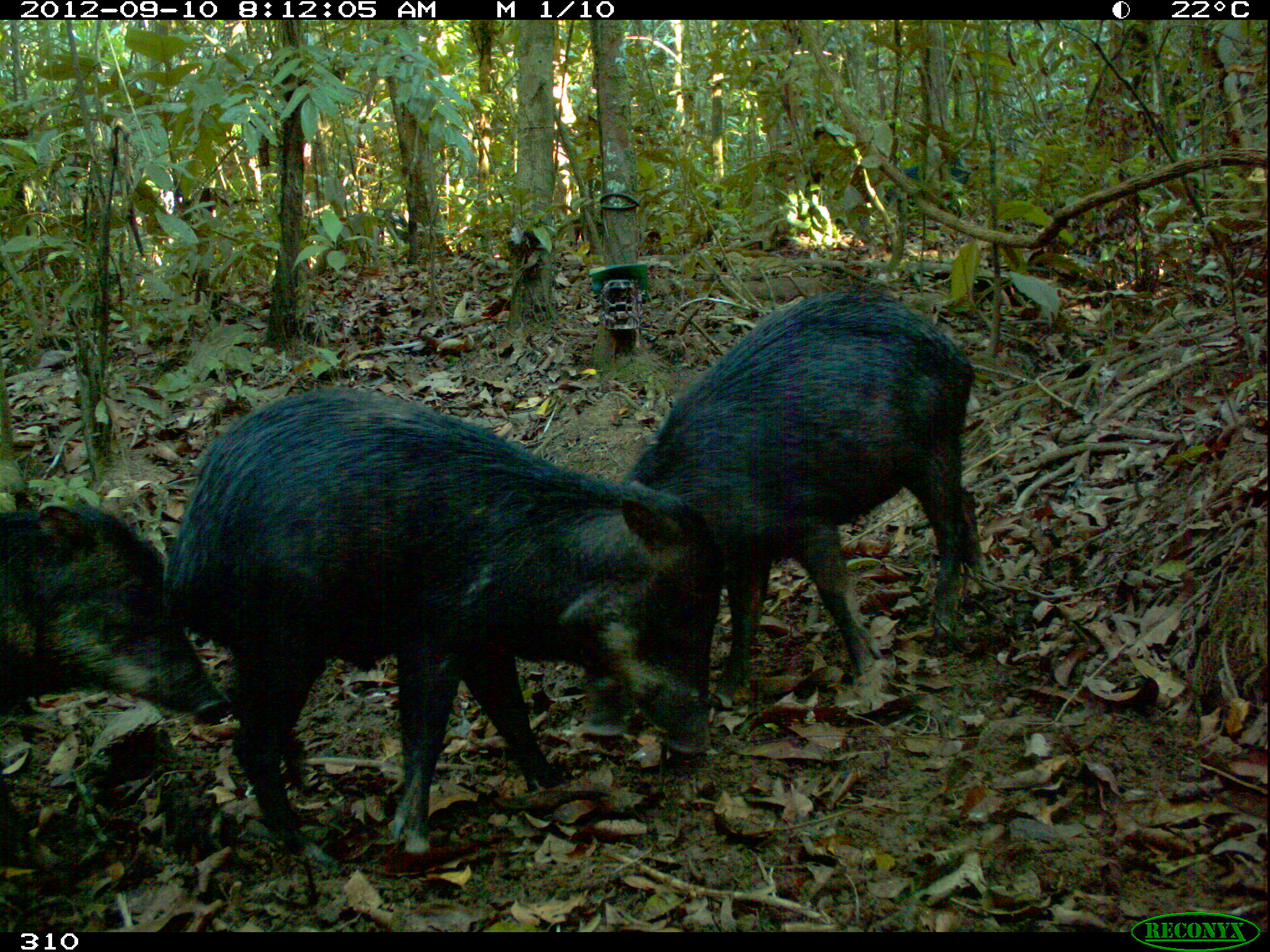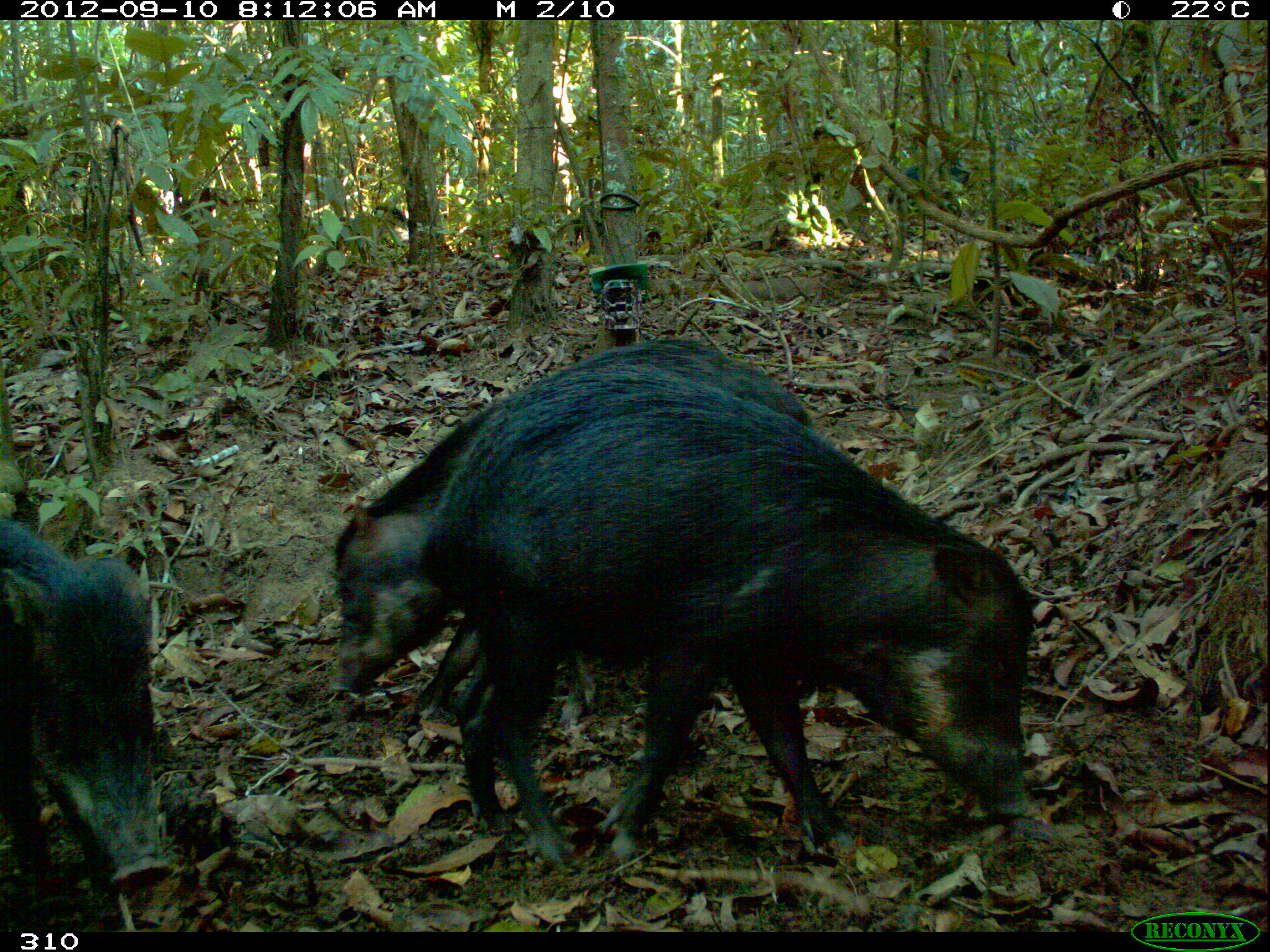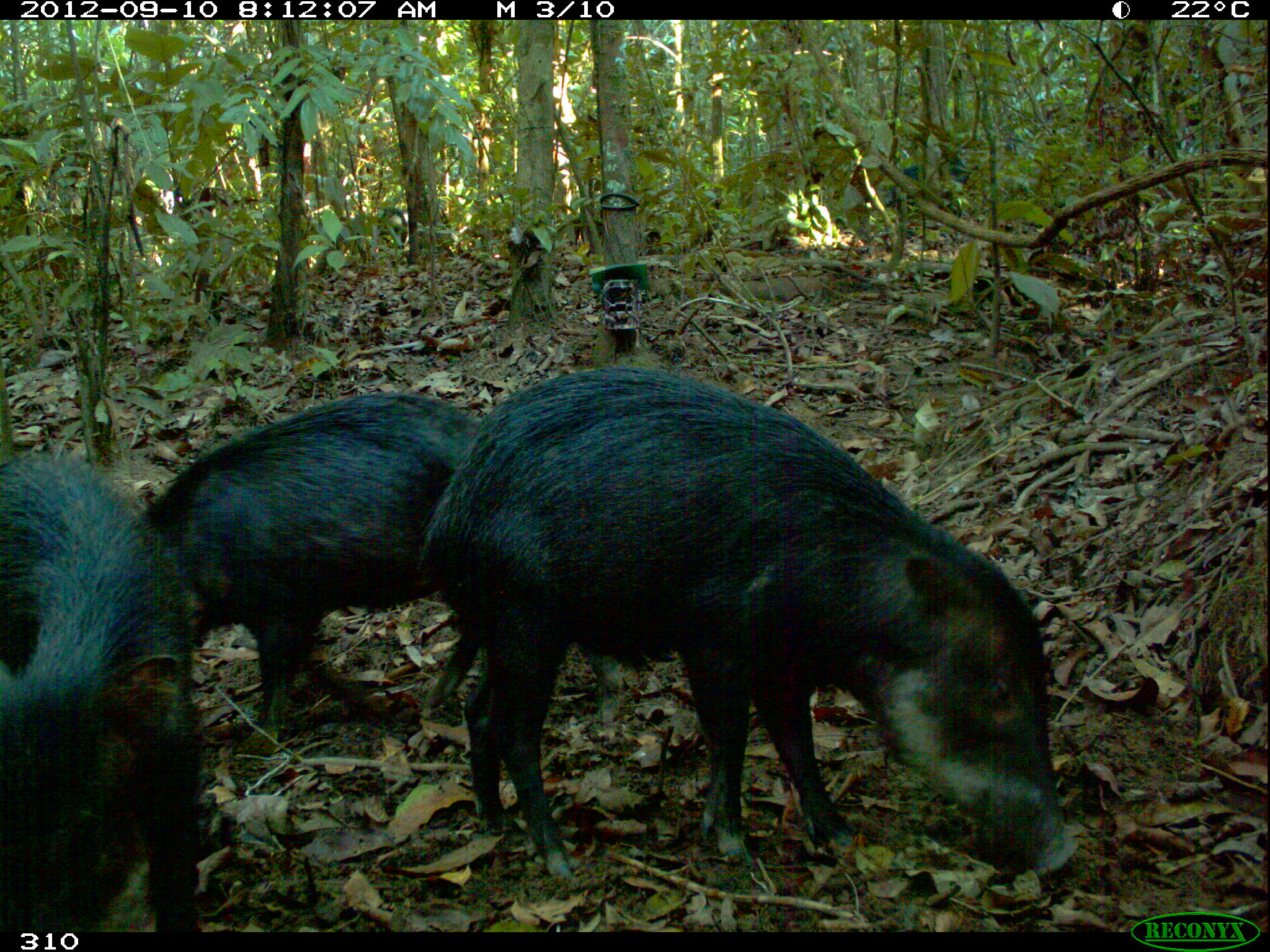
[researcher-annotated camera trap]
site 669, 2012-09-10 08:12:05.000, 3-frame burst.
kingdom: Animalia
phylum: Chordata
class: Mammalia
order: Artiodactyla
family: Tayassuidae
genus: Tayassu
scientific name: Tayassu pecari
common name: white-lipped peccary